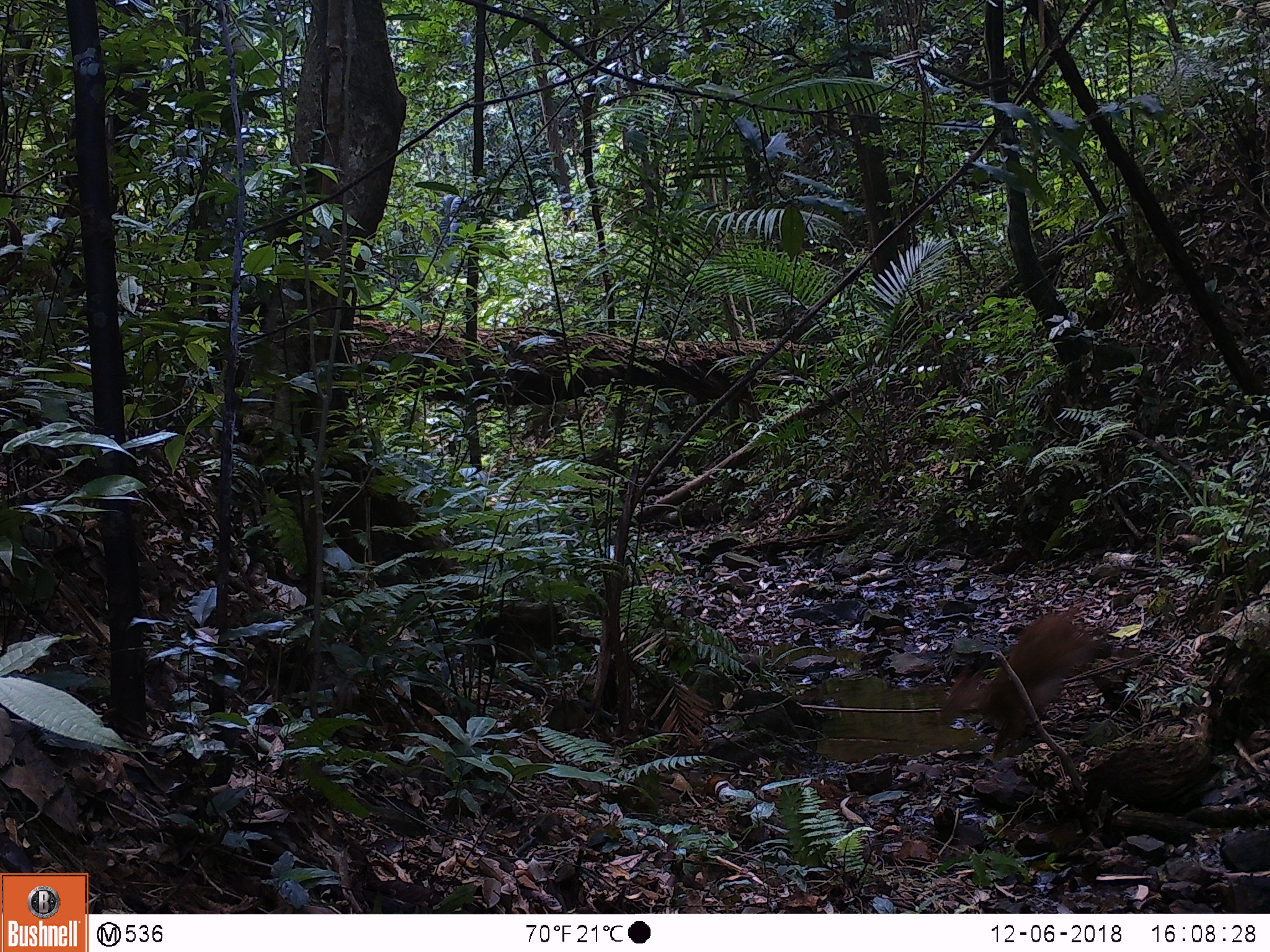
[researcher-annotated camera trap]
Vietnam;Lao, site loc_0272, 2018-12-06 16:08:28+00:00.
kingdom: Animalia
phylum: Chordata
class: Mammalia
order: Artiodactyla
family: Cervidae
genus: Muntiacus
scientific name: Muntiacus vuquangensis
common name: large-antlered muntjac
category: large antlered muntjac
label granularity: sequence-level